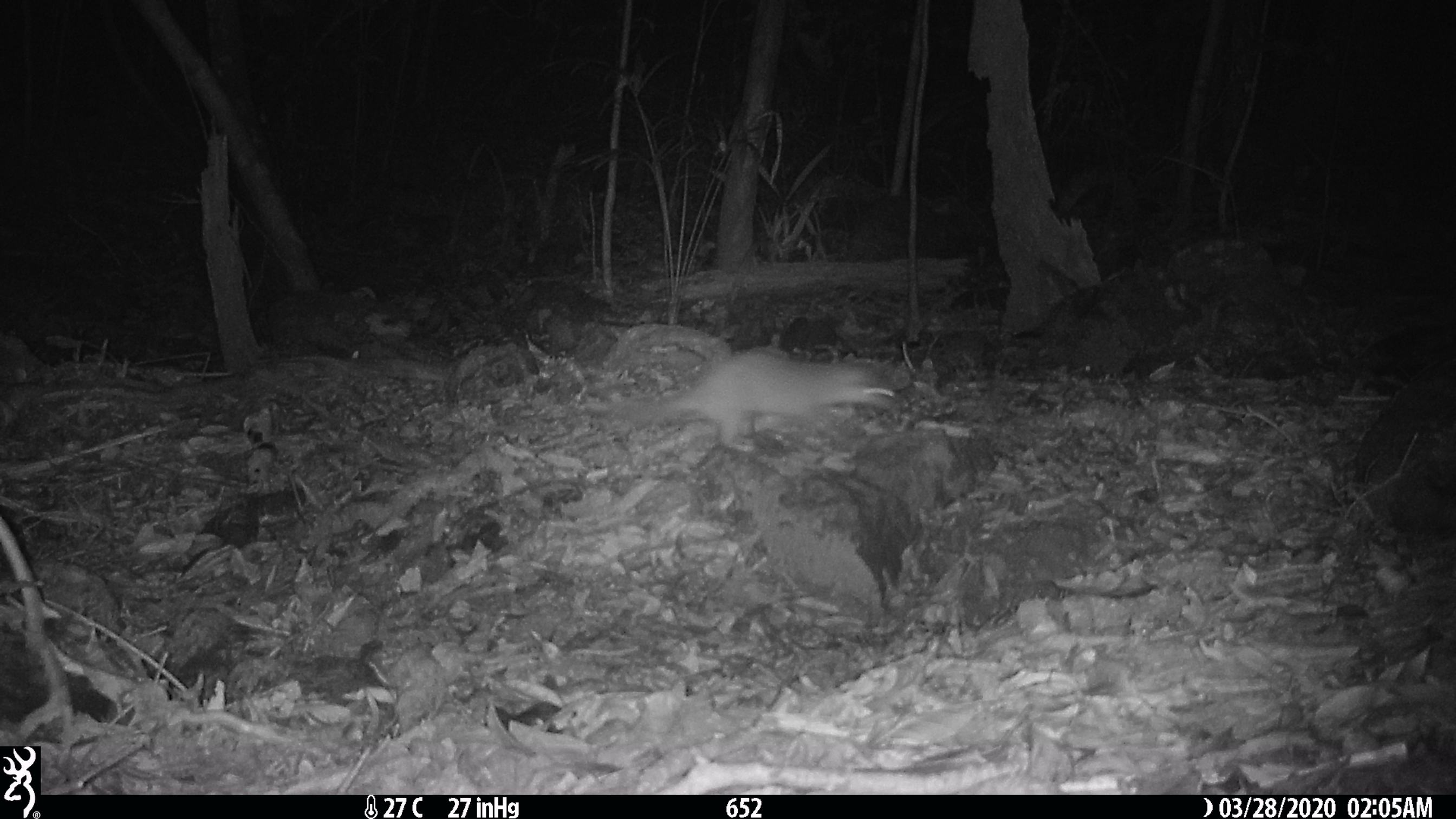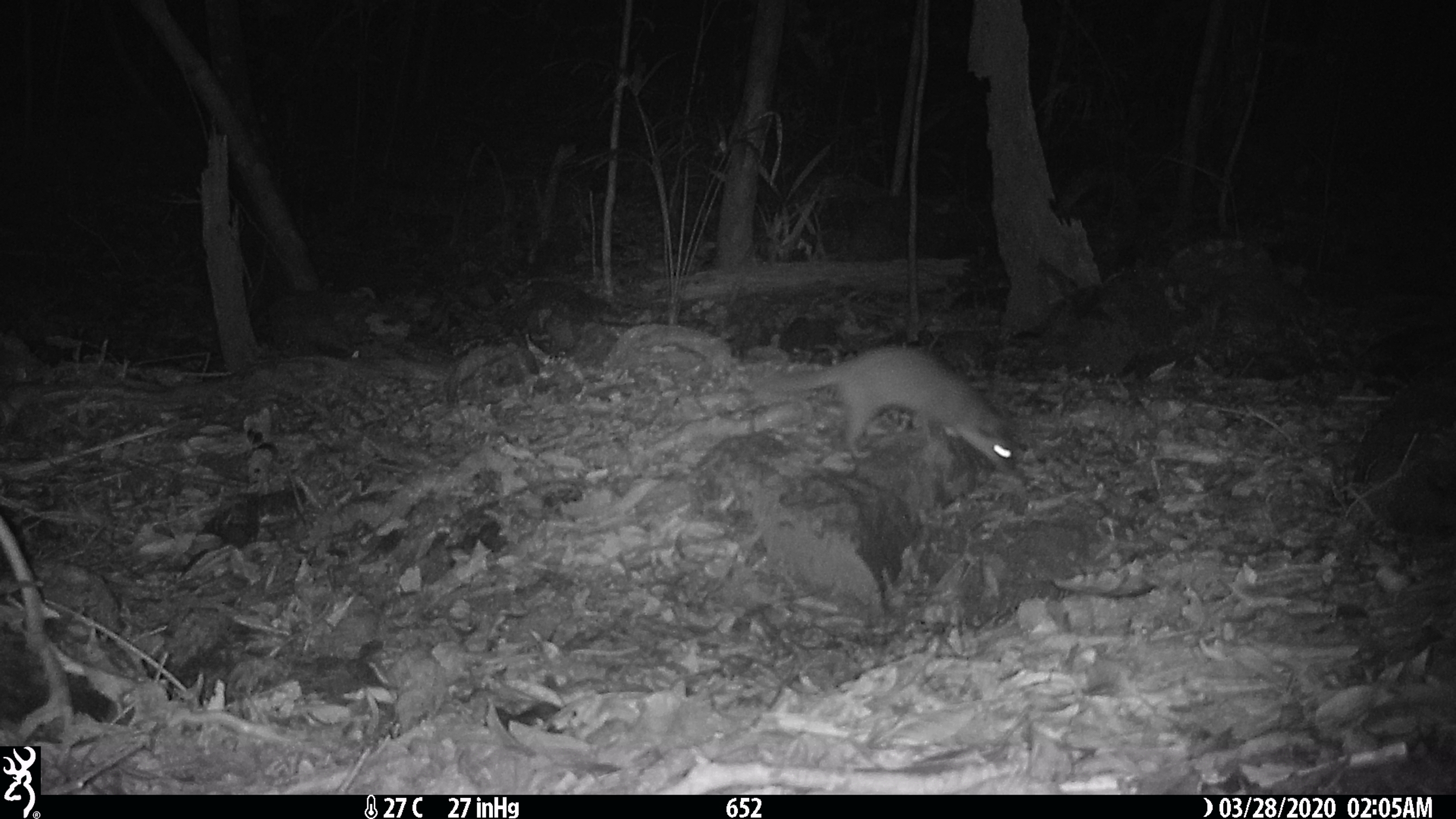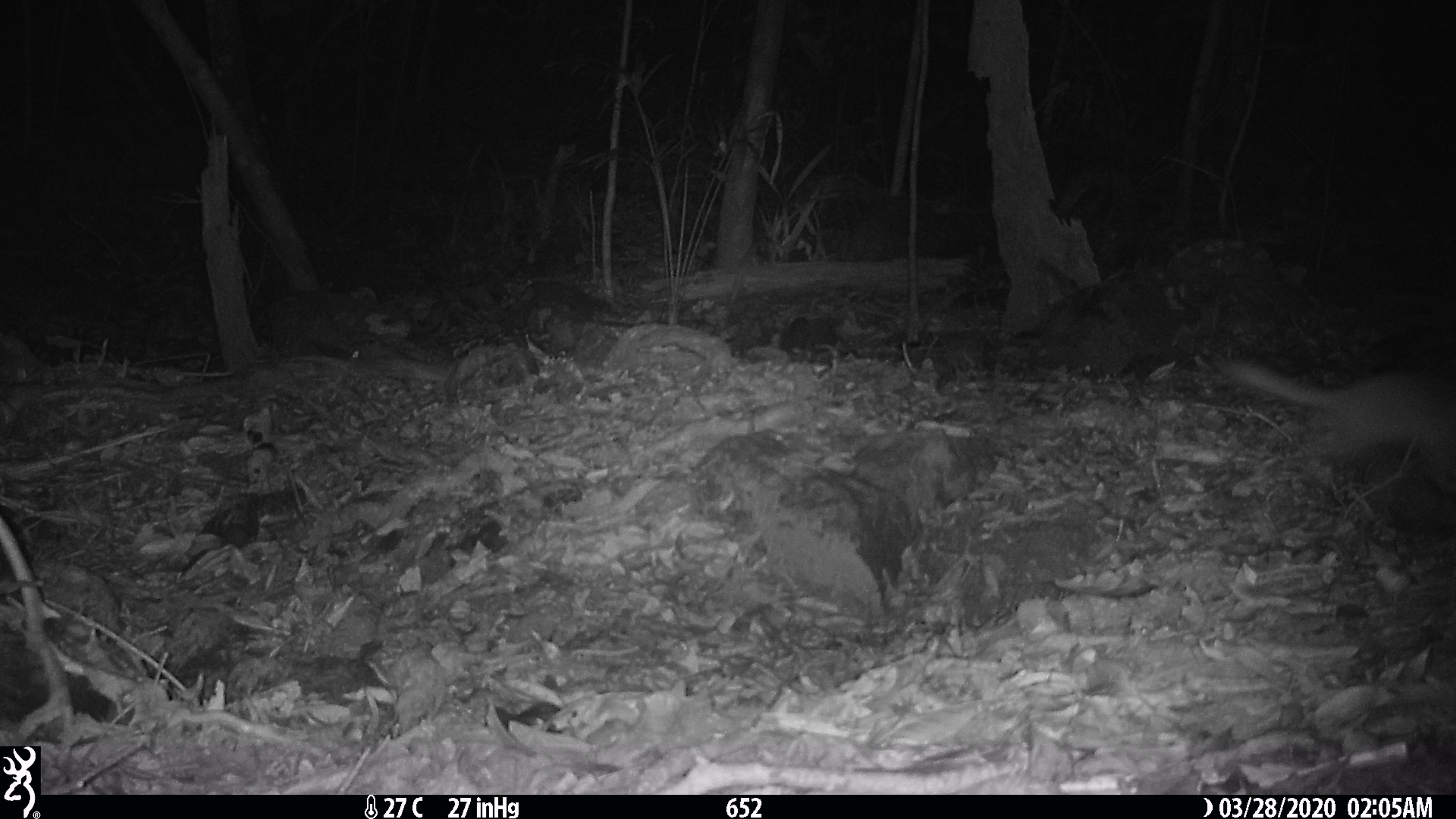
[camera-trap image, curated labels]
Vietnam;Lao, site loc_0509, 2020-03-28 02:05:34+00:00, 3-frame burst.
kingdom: Animalia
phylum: Chordata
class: Mammalia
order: Carnivora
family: Mustelidae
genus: Melogale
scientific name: Melogale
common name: ferret badger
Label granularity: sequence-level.